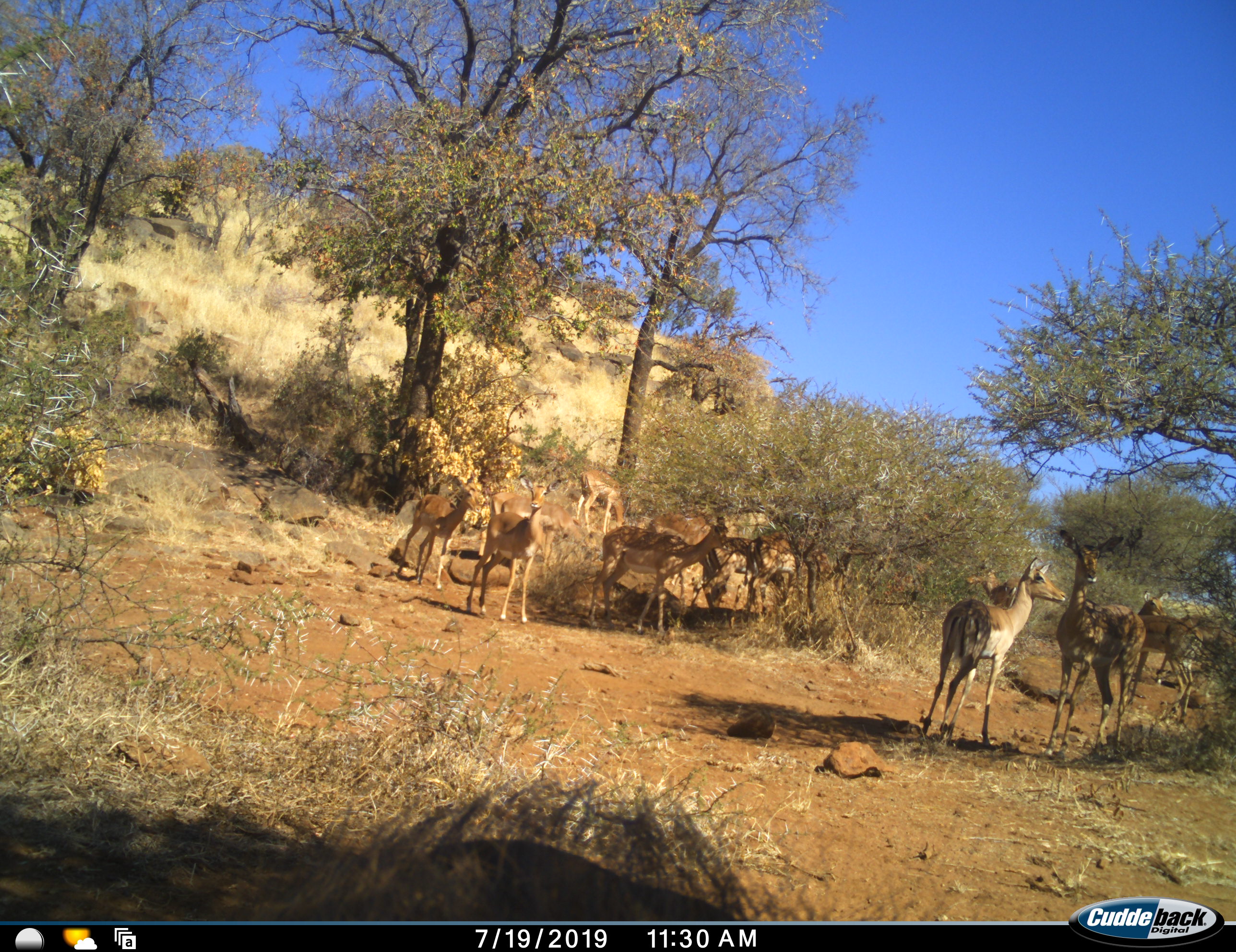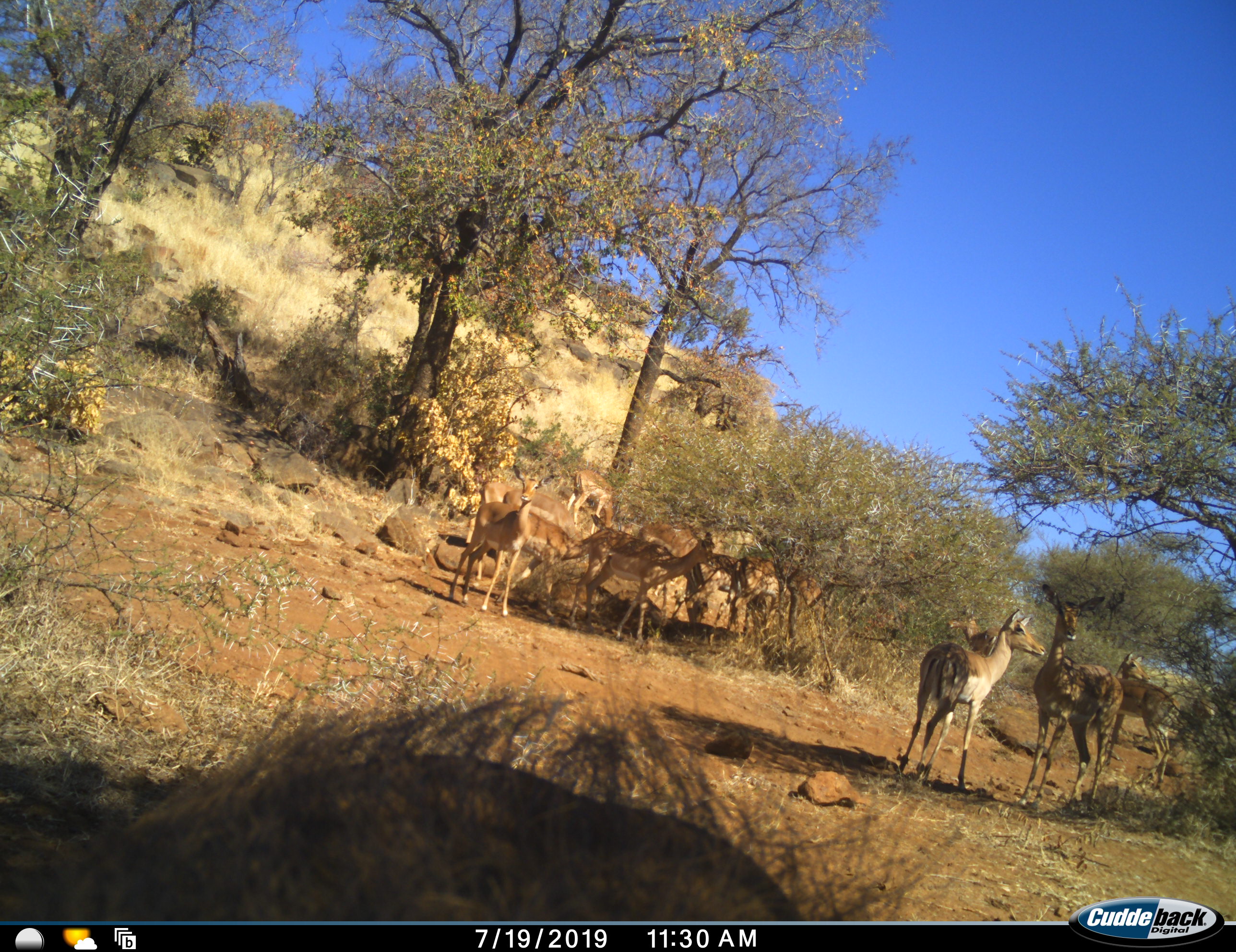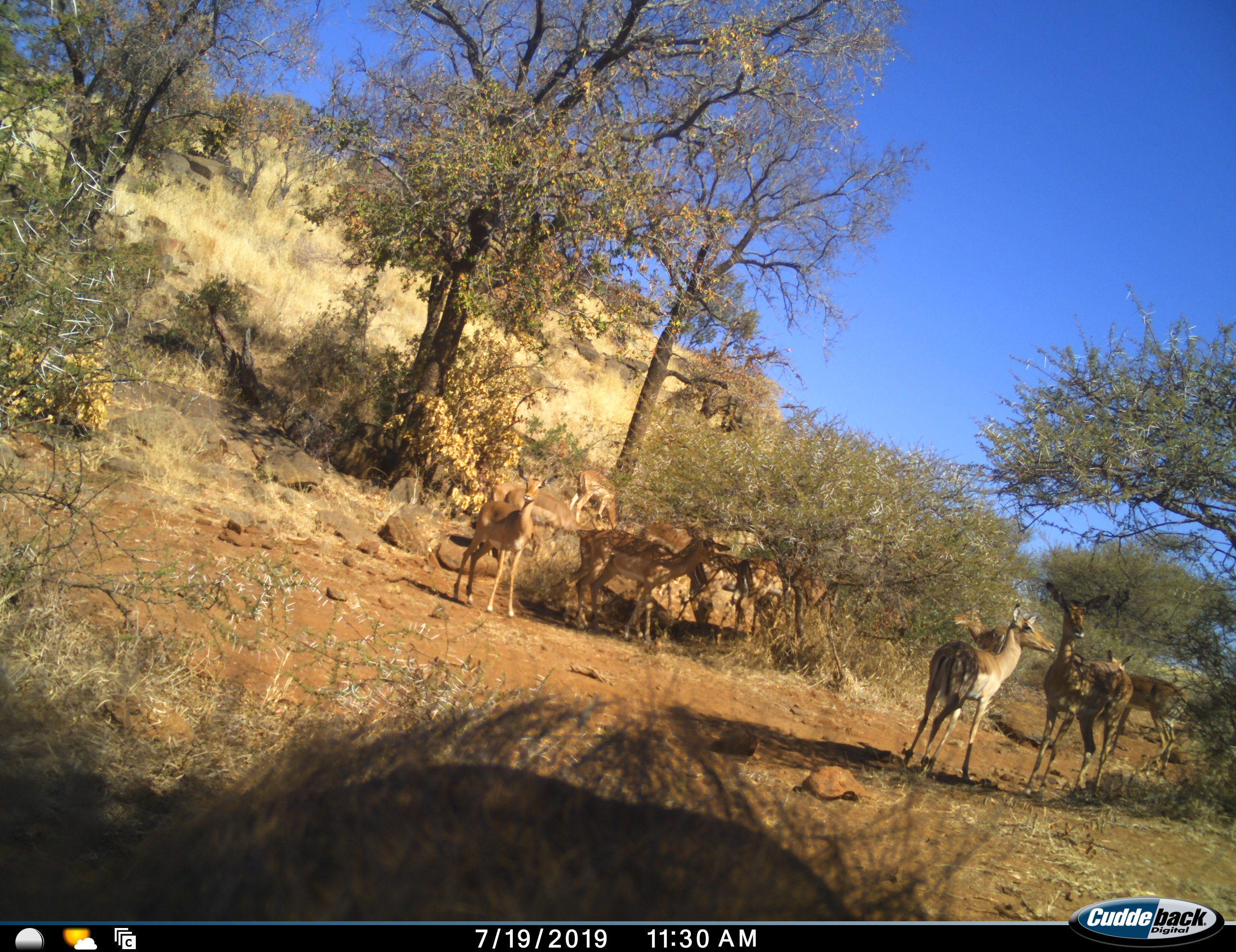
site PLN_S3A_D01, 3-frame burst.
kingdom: Animalia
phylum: Chordata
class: Mammalia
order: Artiodactyla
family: Bovidae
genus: Aepyceros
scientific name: Aepyceros melampus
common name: impala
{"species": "impala (Aepyceros melampus)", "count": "11-50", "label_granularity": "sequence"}